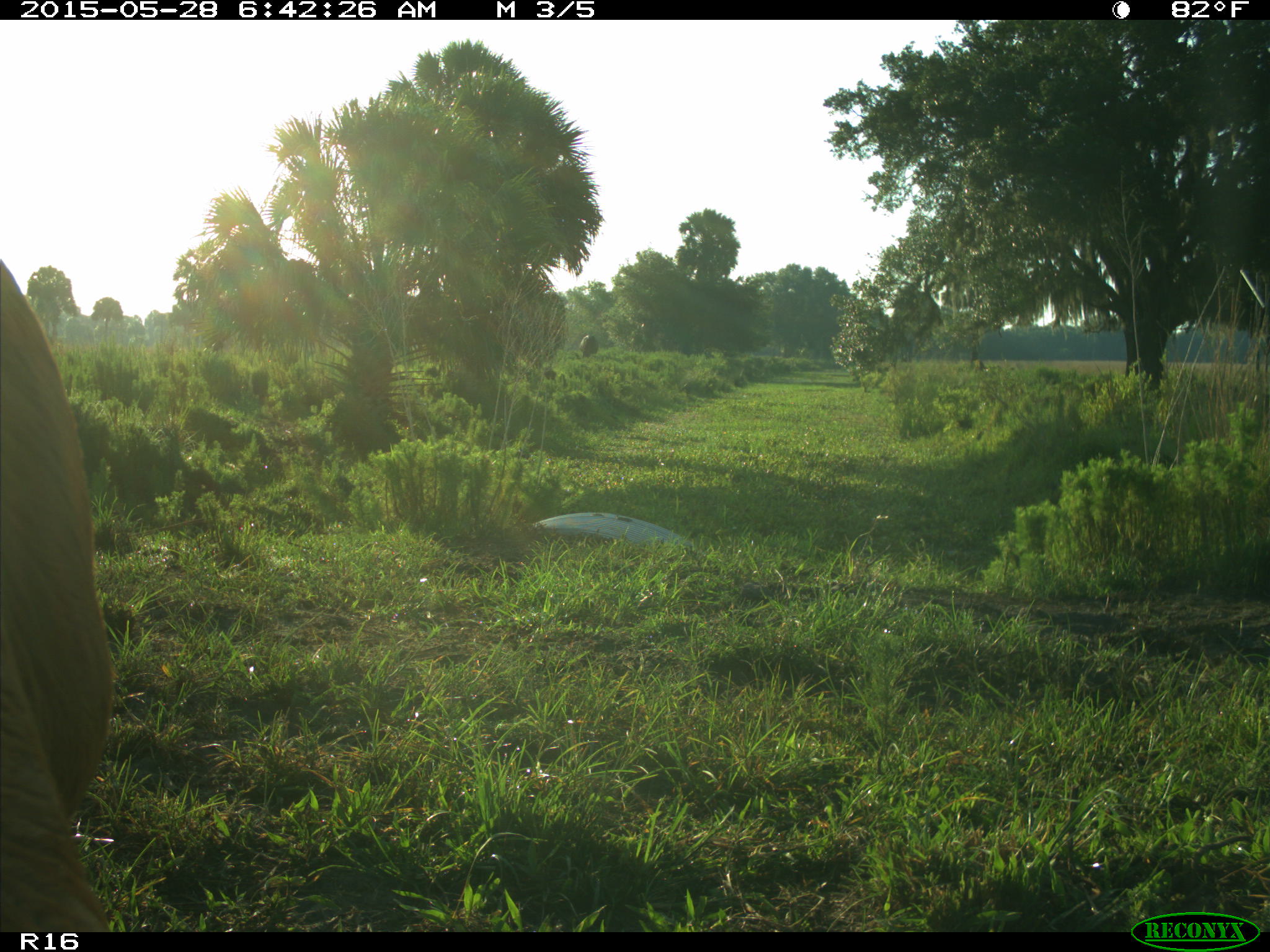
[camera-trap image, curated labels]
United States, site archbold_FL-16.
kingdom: Animalia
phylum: Chordata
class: Mammalia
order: Artiodactyla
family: Bovidae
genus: Bos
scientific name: Bos taurus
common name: domestic cow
Bos taurus (domestic cow).